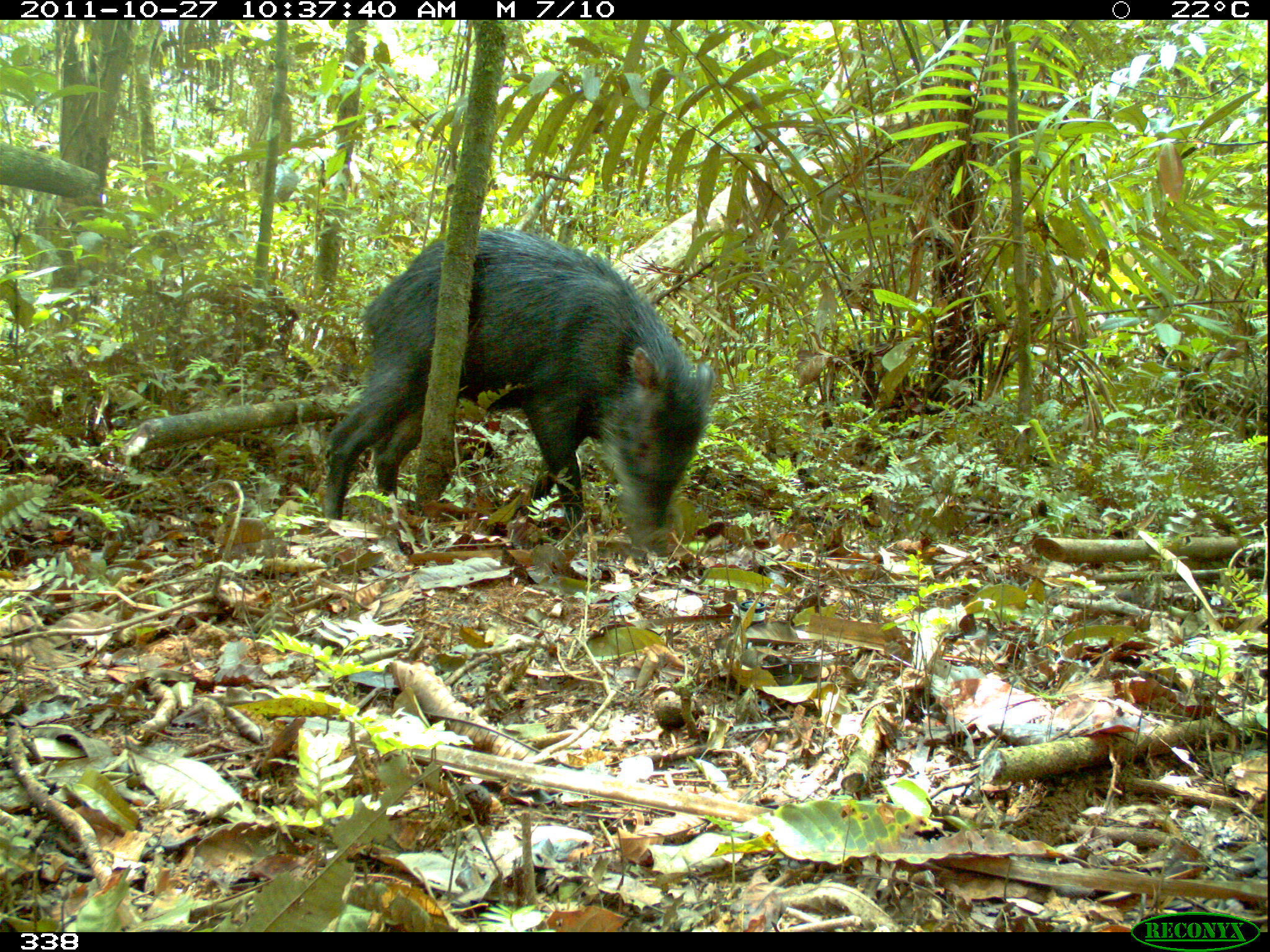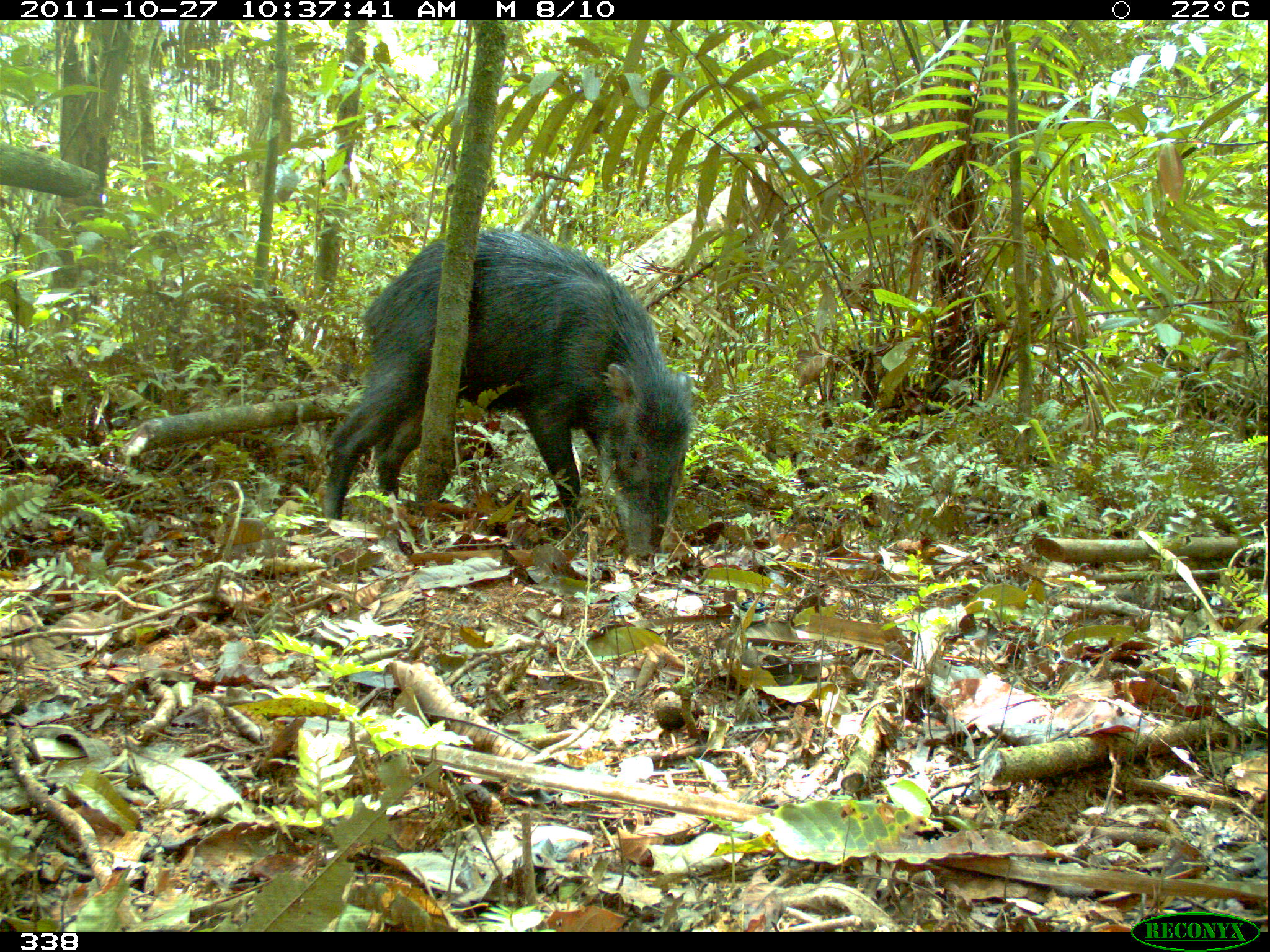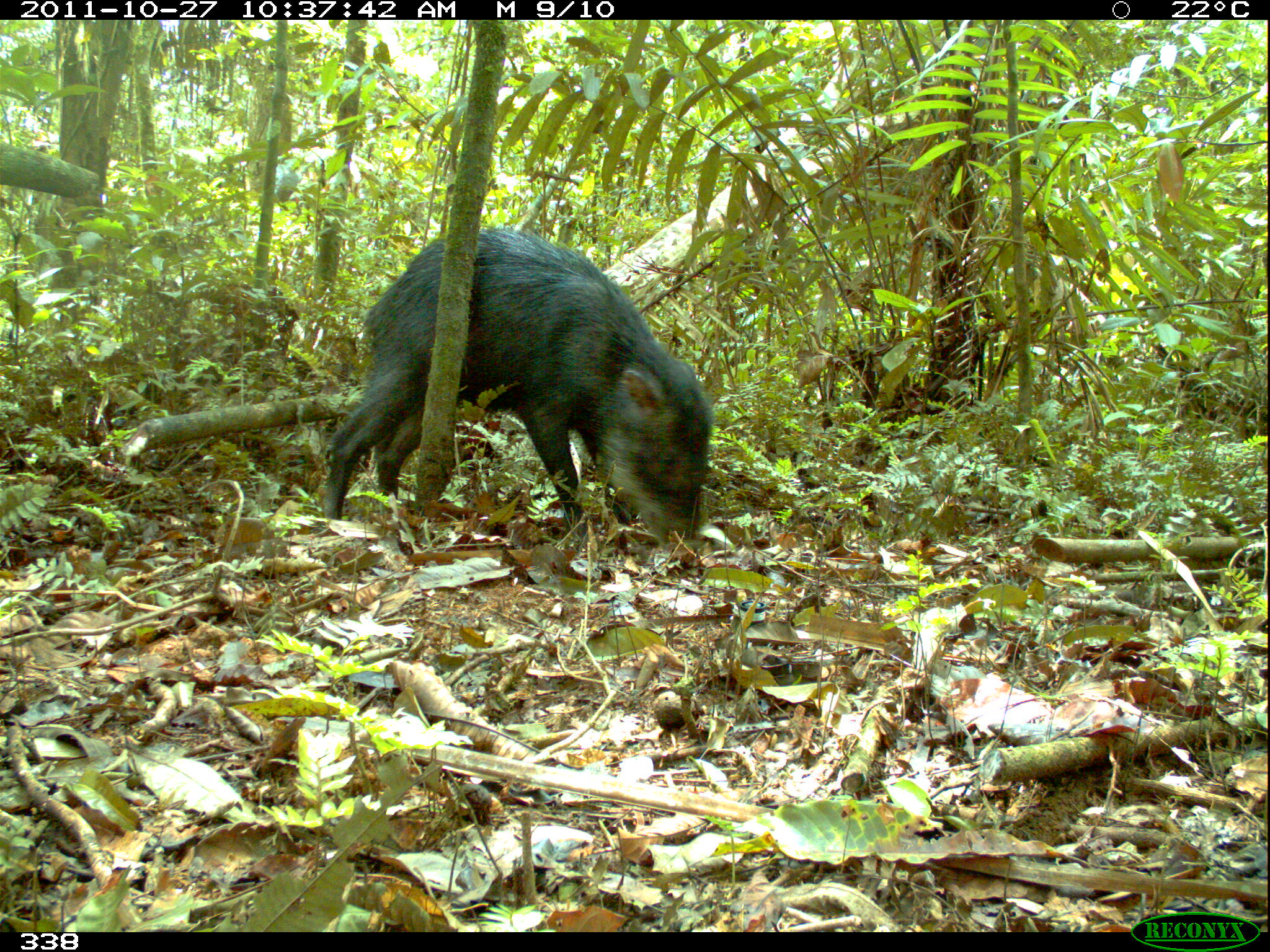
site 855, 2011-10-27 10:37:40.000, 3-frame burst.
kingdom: Animalia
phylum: Chordata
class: Mammalia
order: Artiodactyla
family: Tayassuidae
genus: Tayassu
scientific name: Tayassu pecari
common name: white-lipped peccary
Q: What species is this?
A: Tayassu pecari (white-lipped peccary).